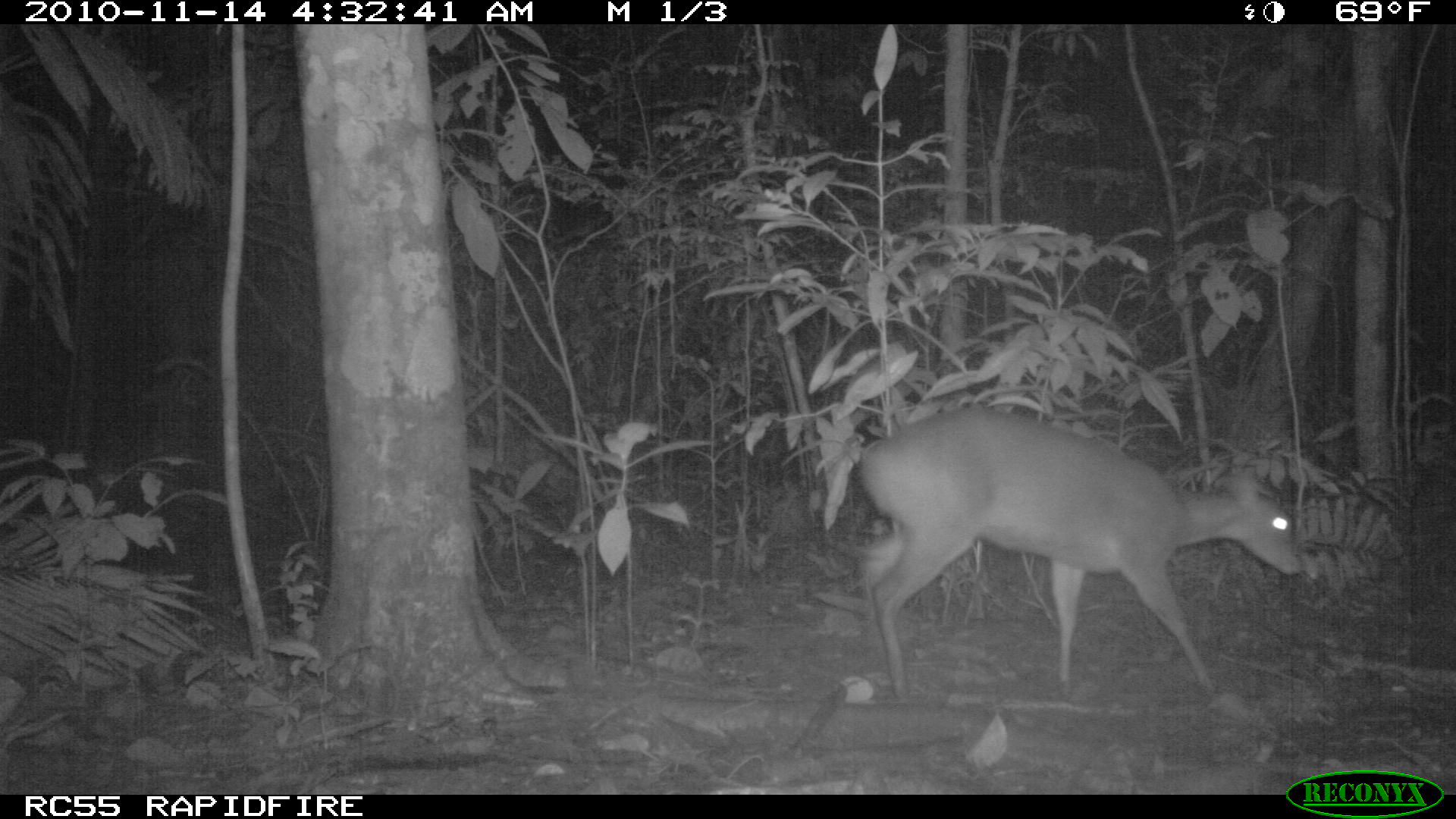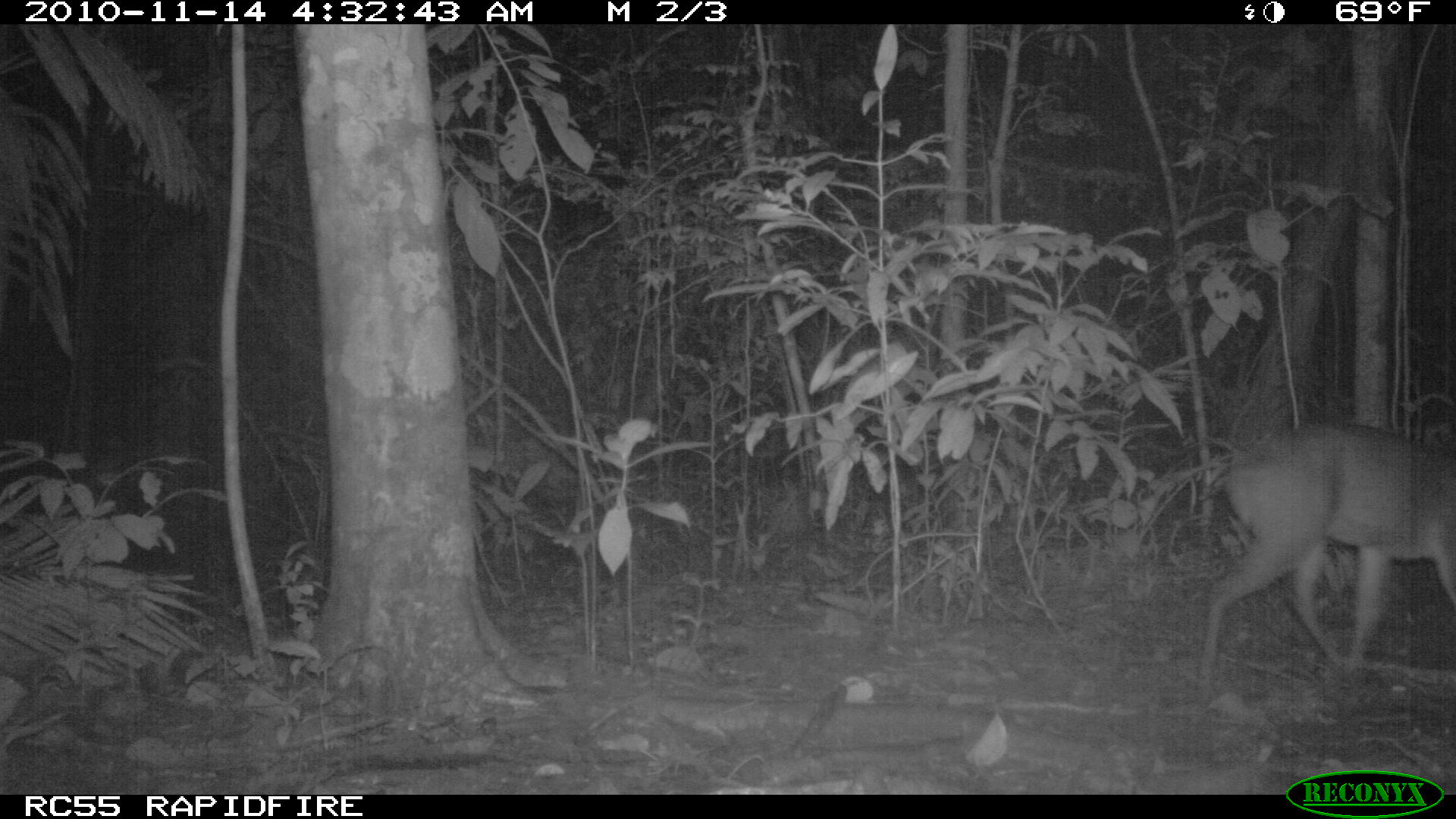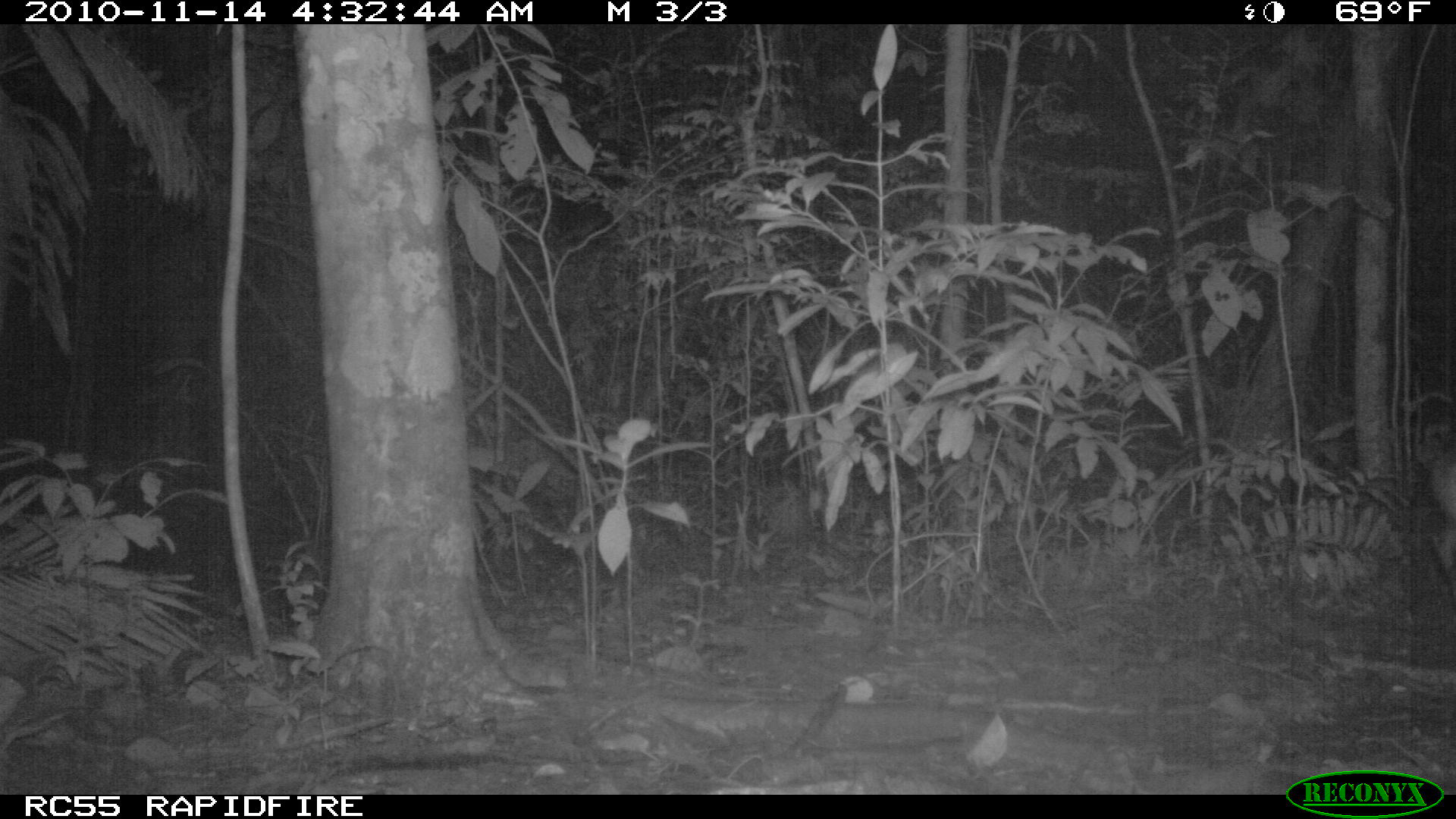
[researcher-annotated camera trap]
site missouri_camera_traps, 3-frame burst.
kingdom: Animalia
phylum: Chordata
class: Mammalia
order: Artiodactyla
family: Cervidae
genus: Odocoileus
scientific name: Odocoileus virginianus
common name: white-tailed deer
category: white tailed deer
White tailed deer (white-tailed deer) (Odocoileus virginianus). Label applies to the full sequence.